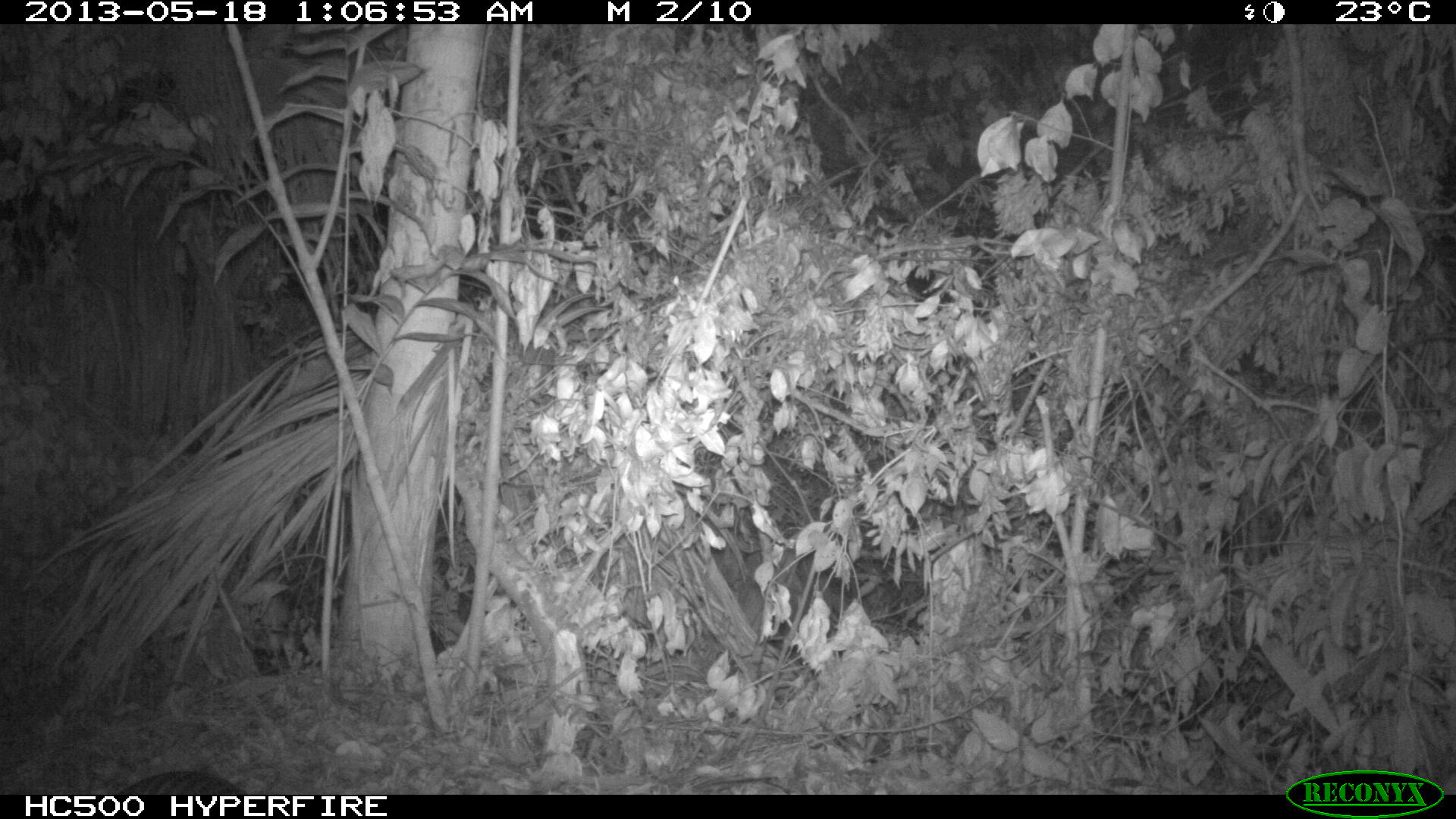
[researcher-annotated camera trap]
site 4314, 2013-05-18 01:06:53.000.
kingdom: Animalia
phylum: Chordata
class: Mammalia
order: Cingulata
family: Dasypodidae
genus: Dasypus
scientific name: Dasypus novemcinctus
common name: nine-banded armadillo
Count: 1.